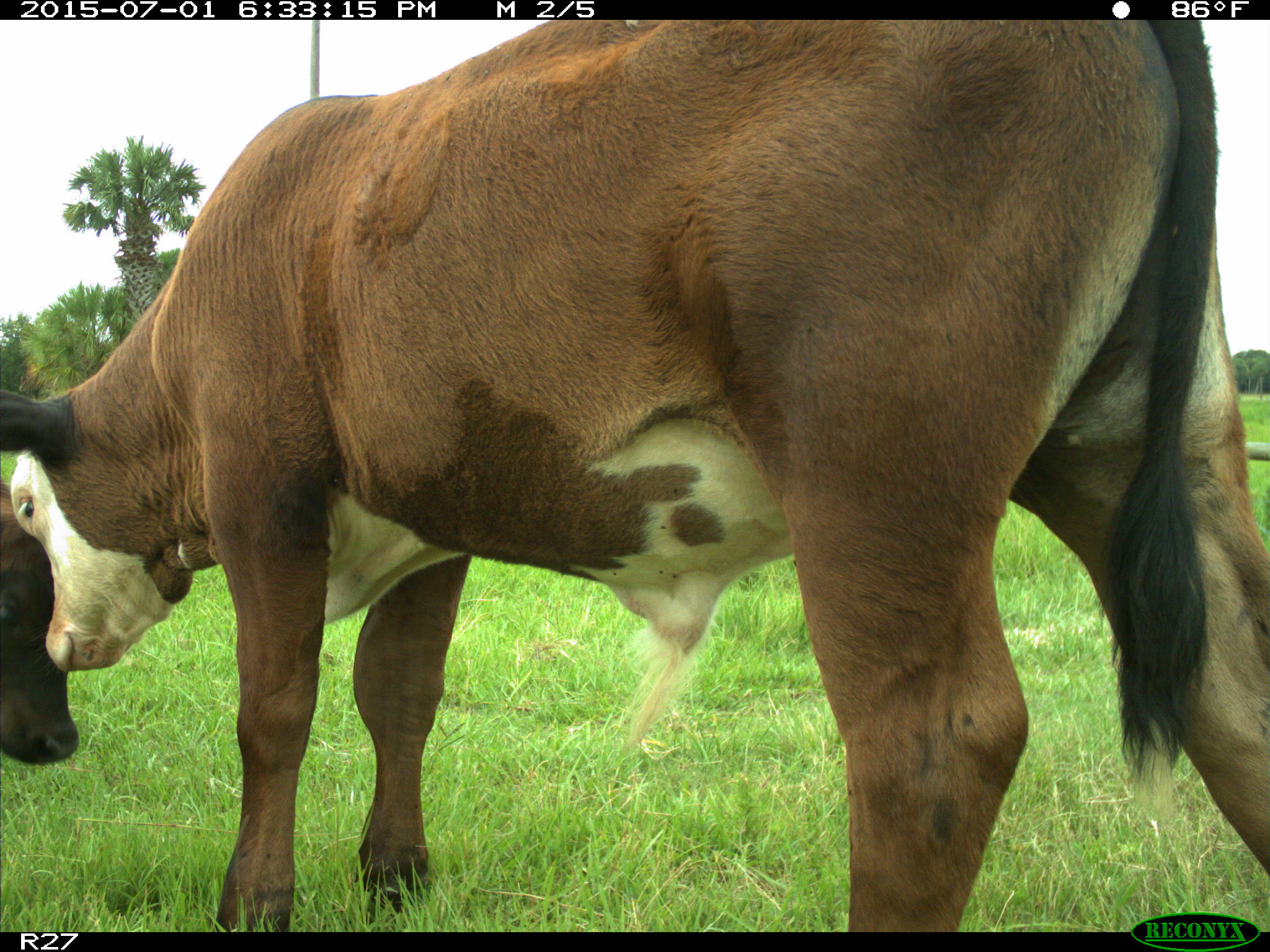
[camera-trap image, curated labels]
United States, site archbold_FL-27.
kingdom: Animalia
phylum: Chordata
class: Mammalia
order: Artiodactyla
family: Bovidae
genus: Bos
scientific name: Bos taurus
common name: domestic cow